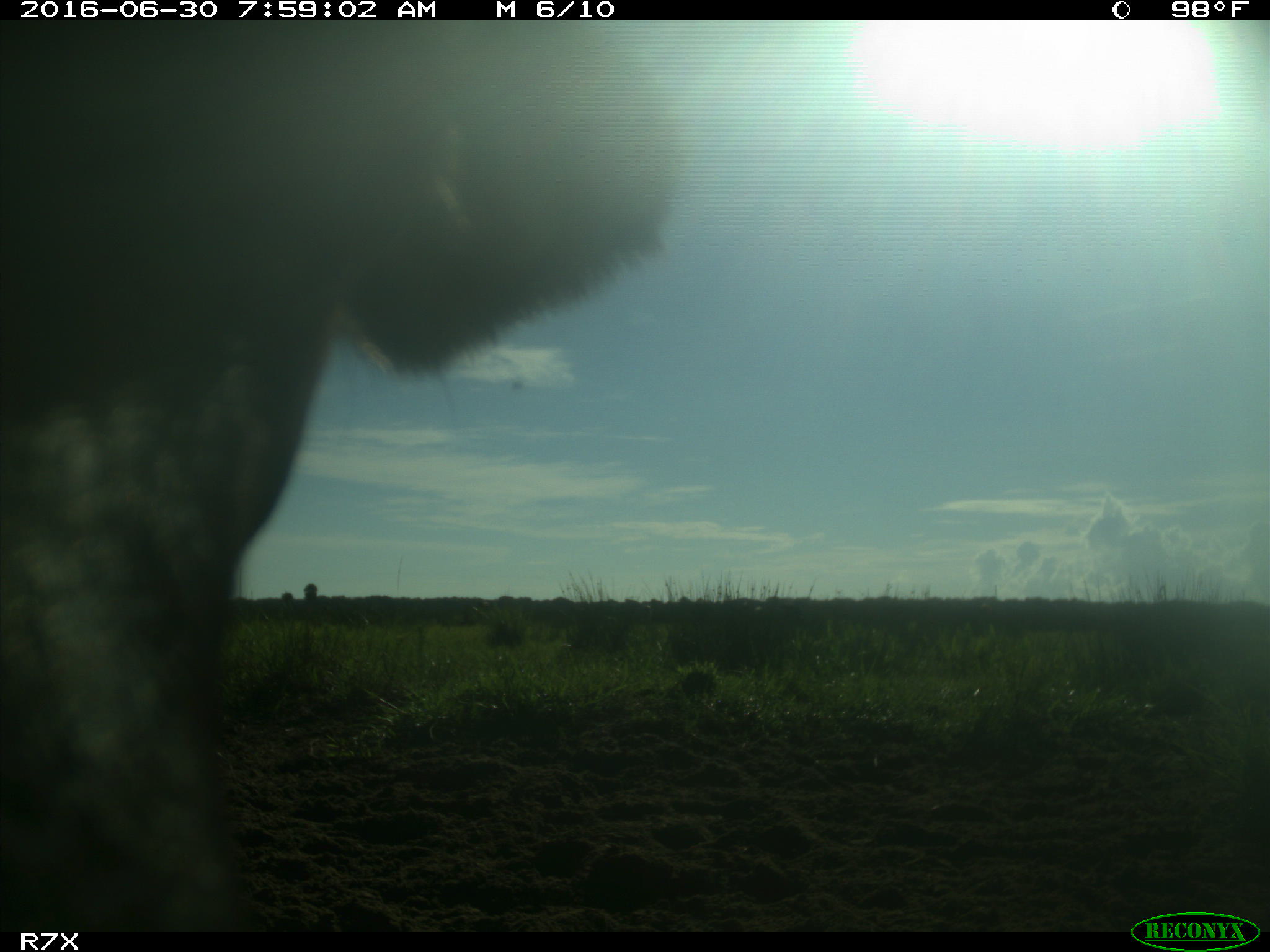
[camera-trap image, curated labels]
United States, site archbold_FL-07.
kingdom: Animalia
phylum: Chordata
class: Mammalia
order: Artiodactyla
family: Bovidae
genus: Bos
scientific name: Bos taurus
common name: domestic cow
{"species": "Bos taurus (domestic cow)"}